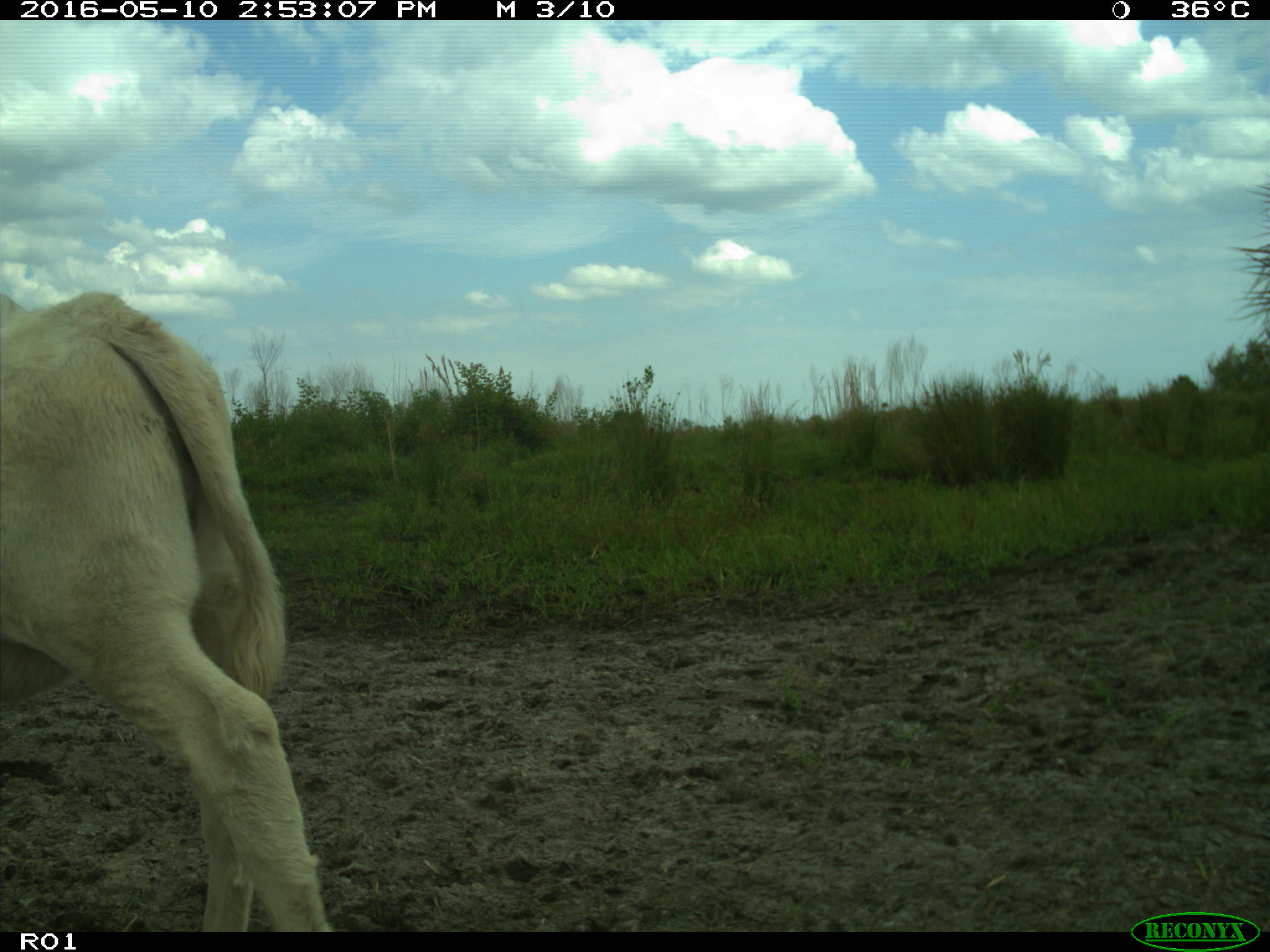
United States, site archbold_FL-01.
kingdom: Animalia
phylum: Chordata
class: Mammalia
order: Artiodactyla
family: Bovidae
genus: Bos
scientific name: Bos taurus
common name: domestic cow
Bos taurus (domestic cow).